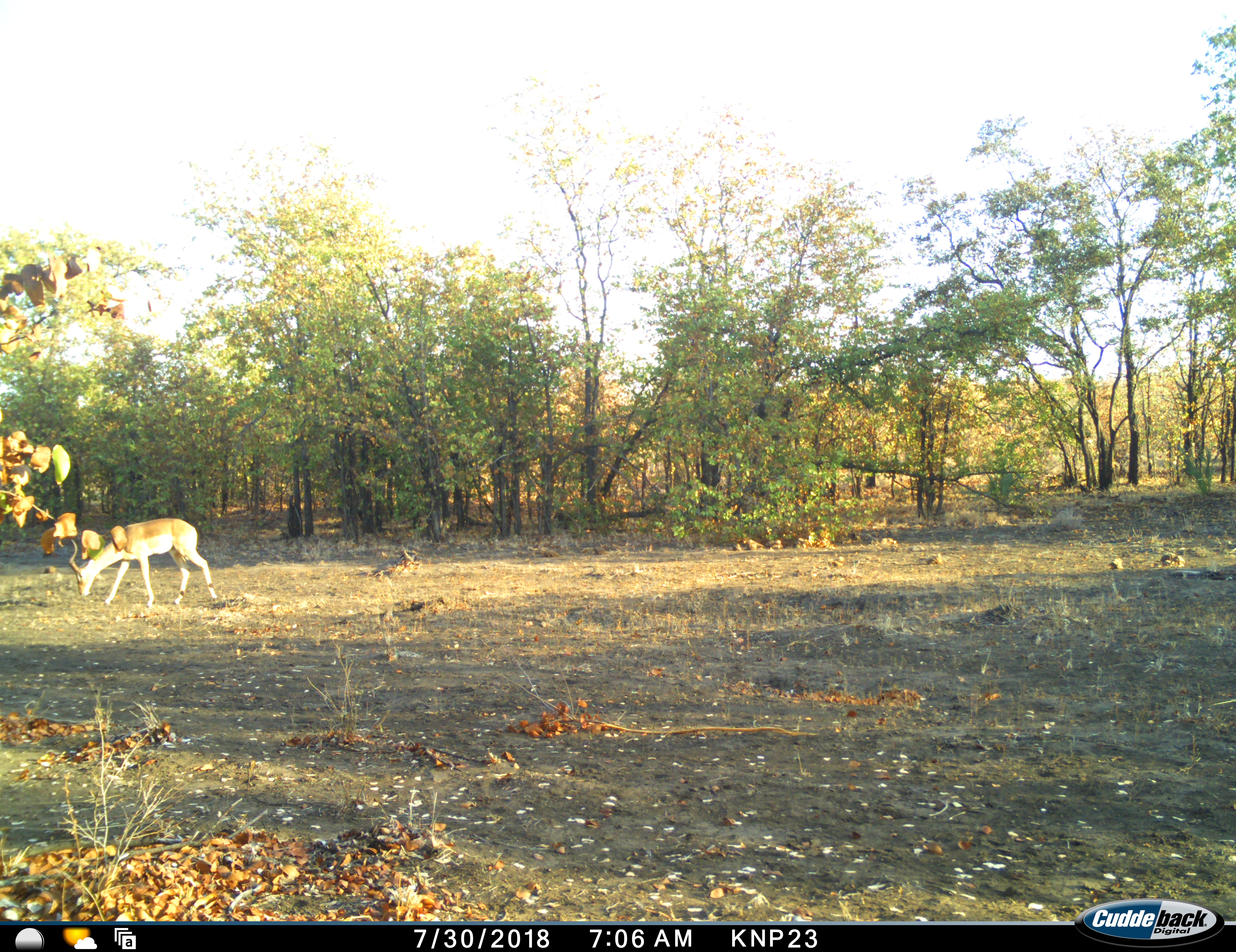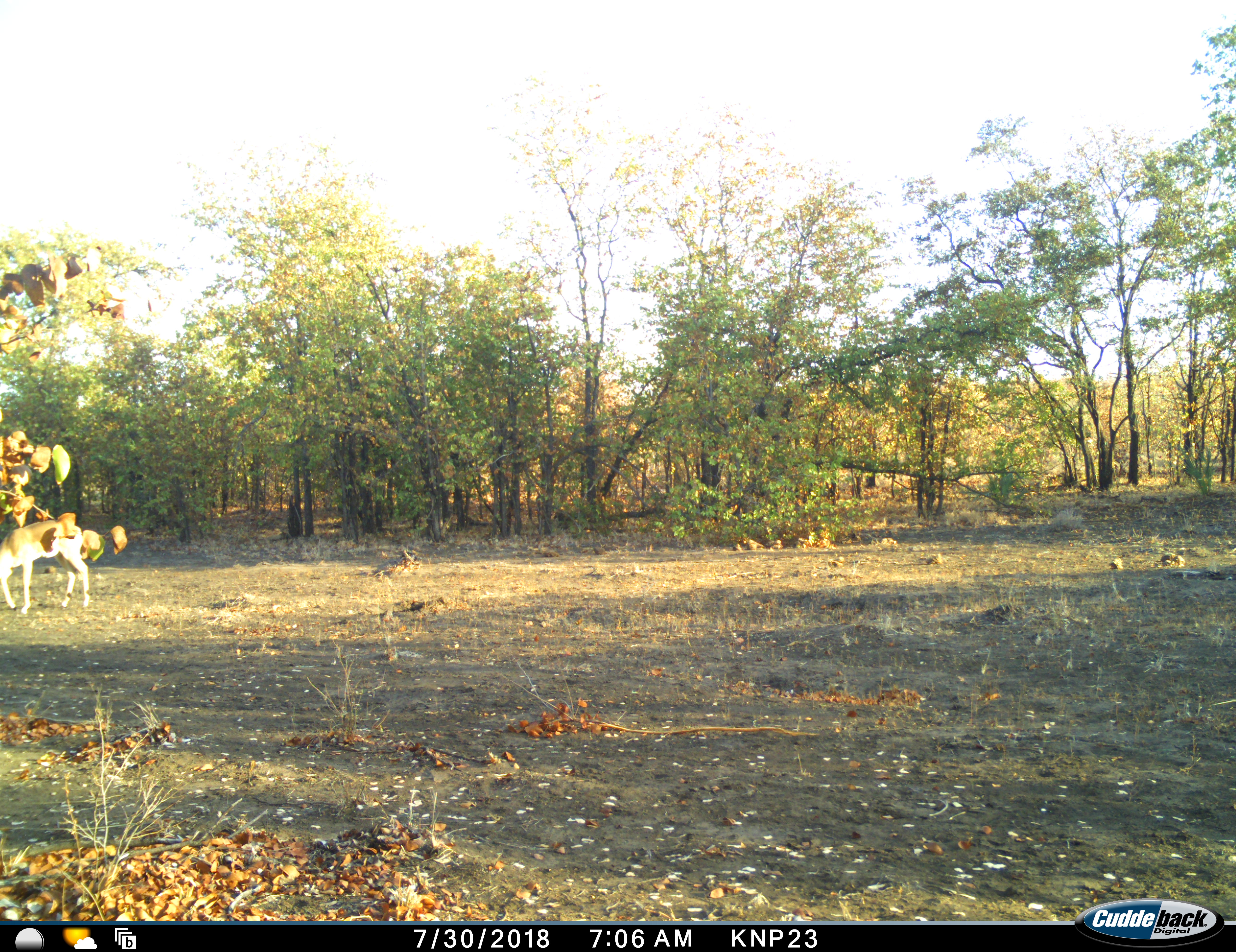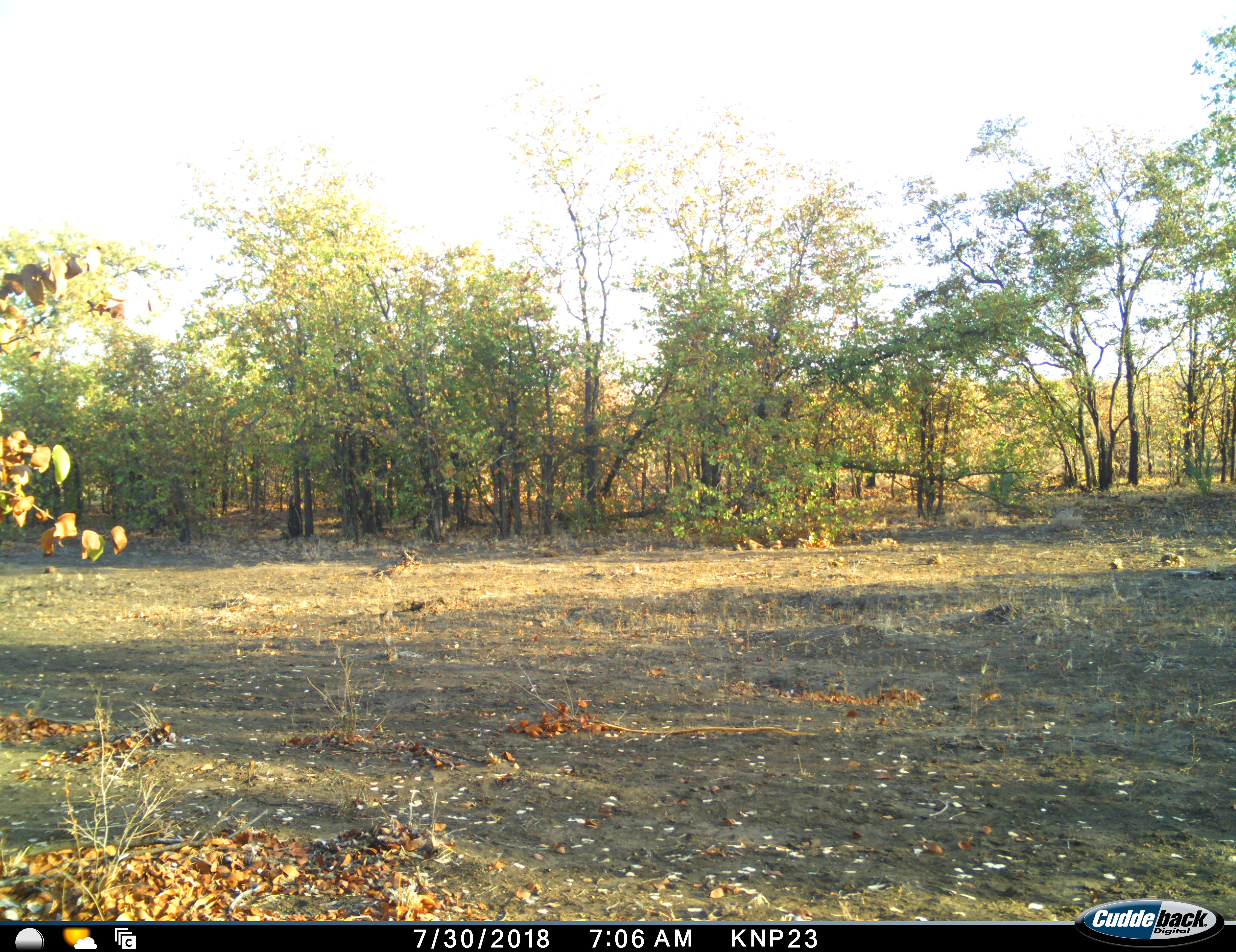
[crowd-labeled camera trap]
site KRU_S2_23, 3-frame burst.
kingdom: Animalia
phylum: Chordata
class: Mammalia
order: Artiodactyla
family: Bovidae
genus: Aepyceros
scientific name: Aepyceros melampus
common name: impala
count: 1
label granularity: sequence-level